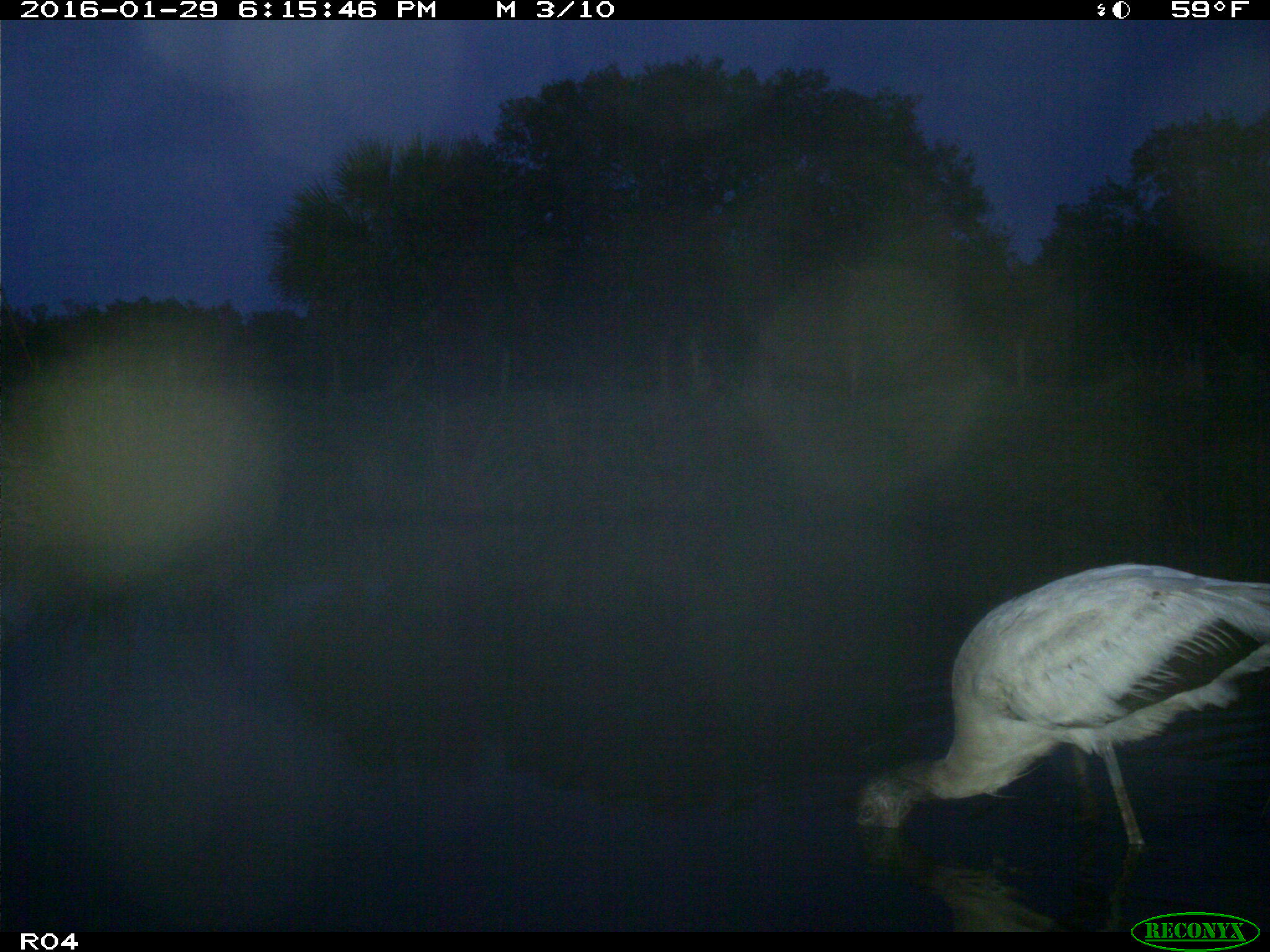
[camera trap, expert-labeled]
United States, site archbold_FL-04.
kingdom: Animalia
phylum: Chordata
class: Aves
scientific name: Aves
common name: birds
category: unidentified bird